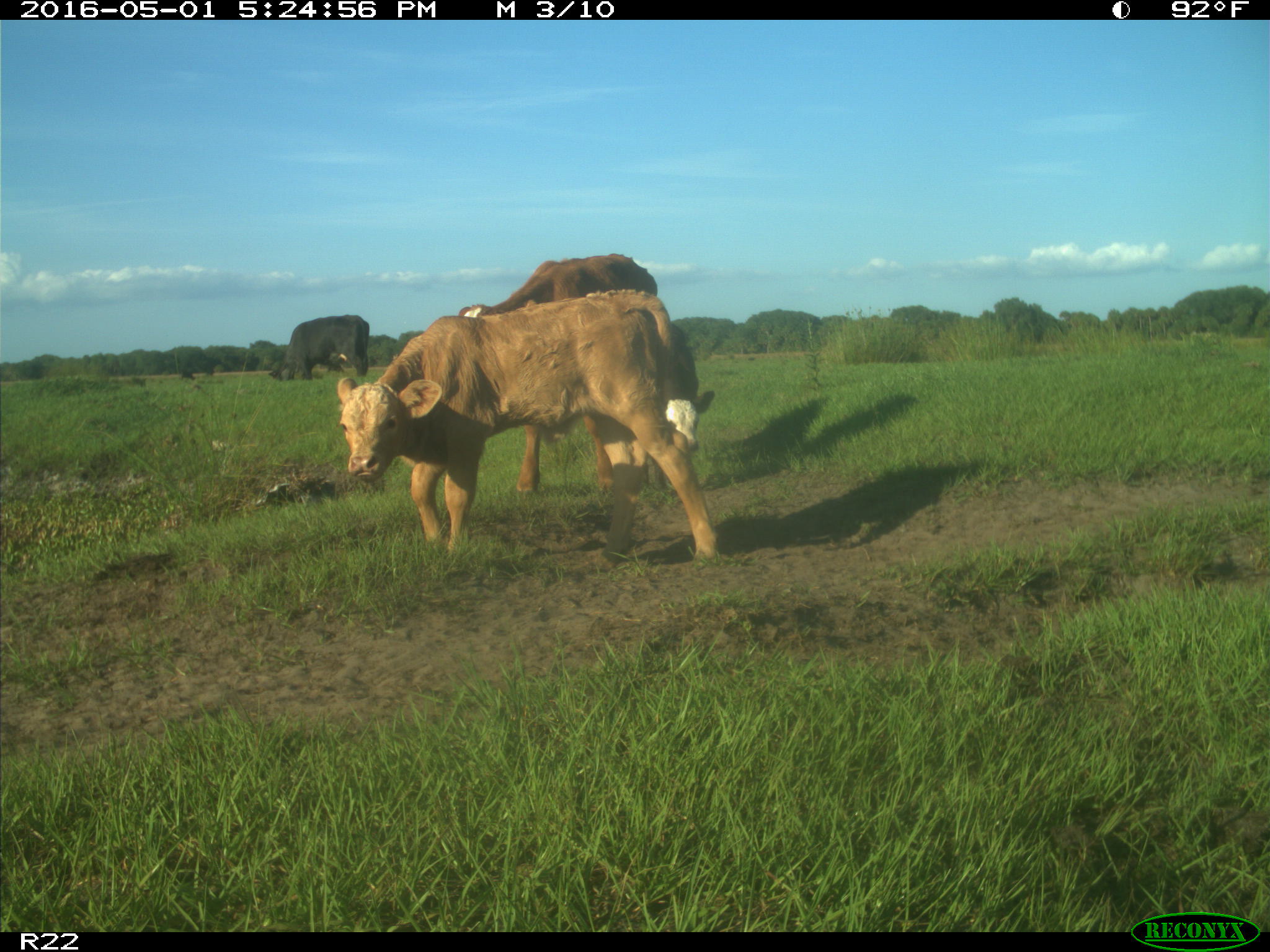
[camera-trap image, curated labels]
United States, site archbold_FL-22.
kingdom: Animalia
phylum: Chordata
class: Mammalia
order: Artiodactyla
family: Bovidae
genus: Bos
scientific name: Bos taurus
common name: domestic cow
Bos taurus (domestic cow).